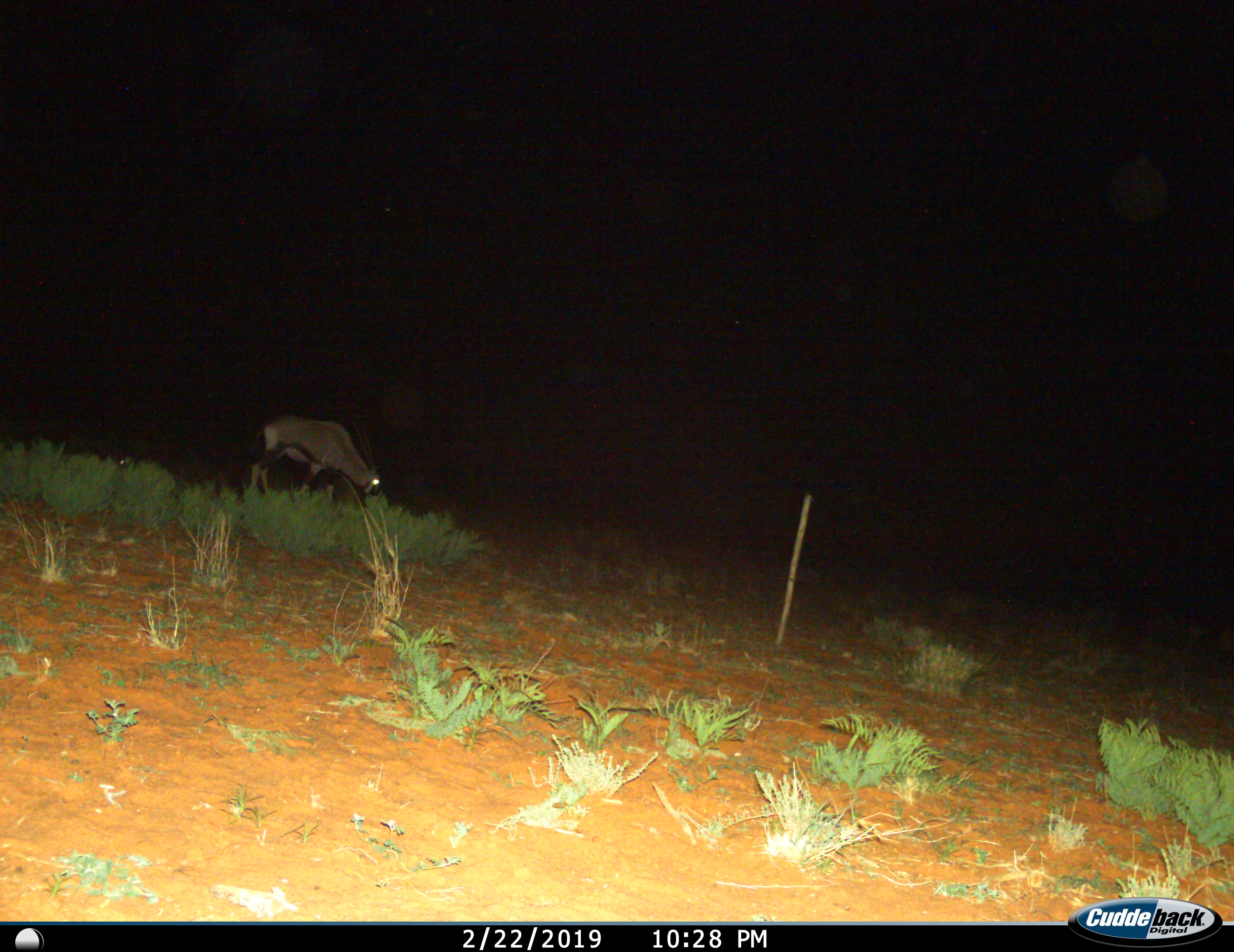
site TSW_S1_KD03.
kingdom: Animalia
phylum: Chordata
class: Mammalia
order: Artiodactyla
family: Bovidae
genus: Oryx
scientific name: Oryx gazella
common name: gemsbok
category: oryx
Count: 1.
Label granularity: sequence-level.